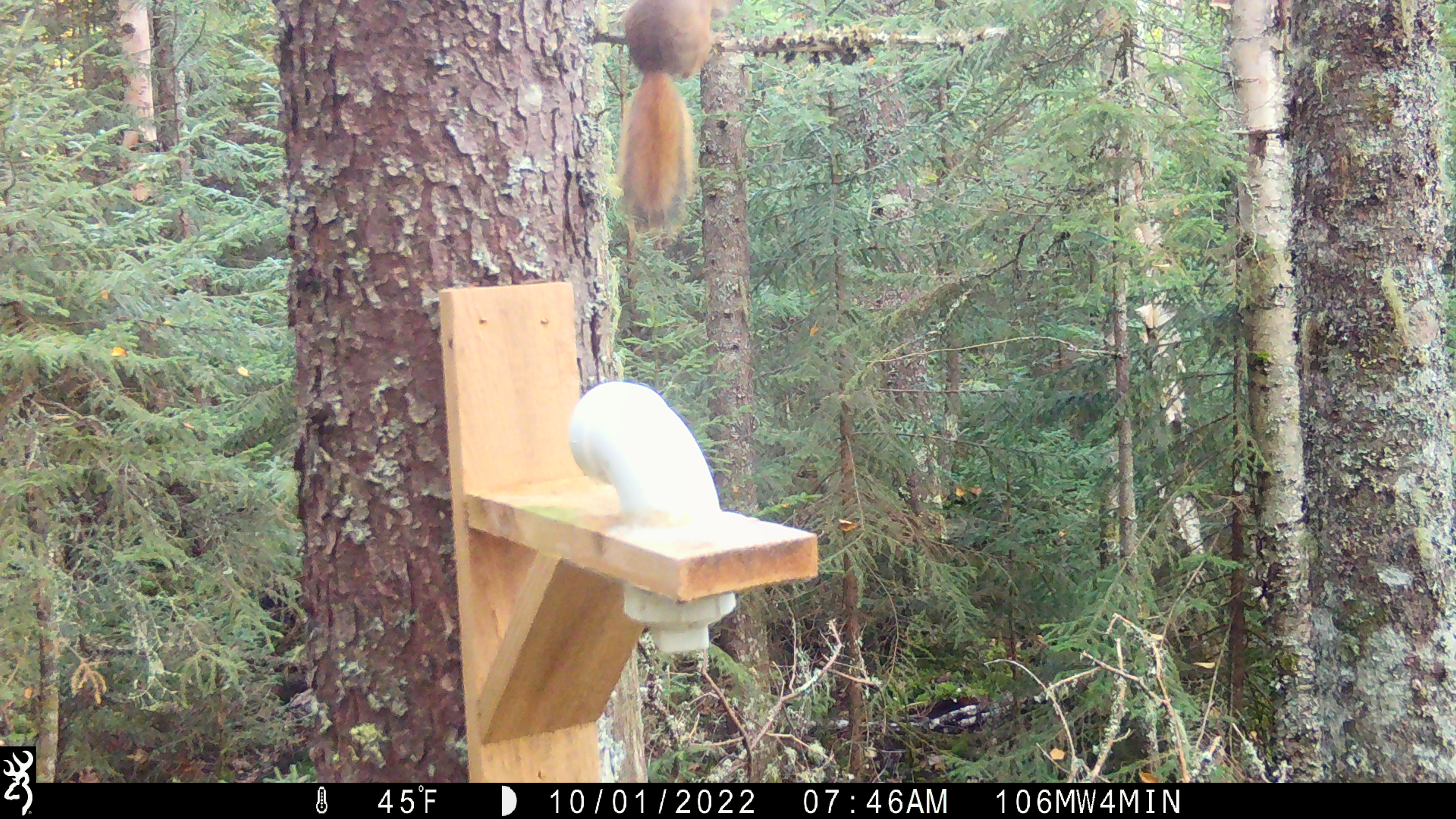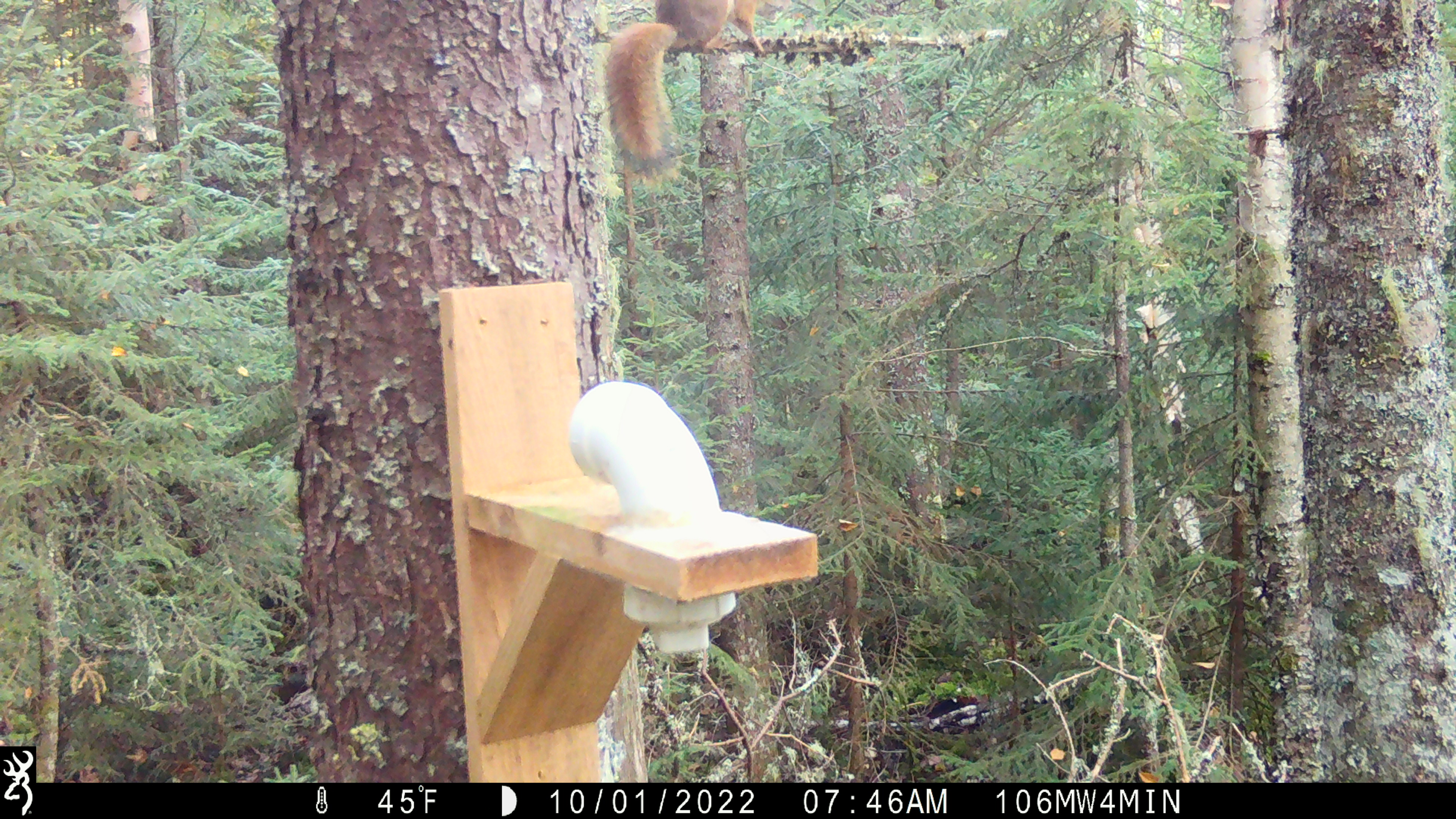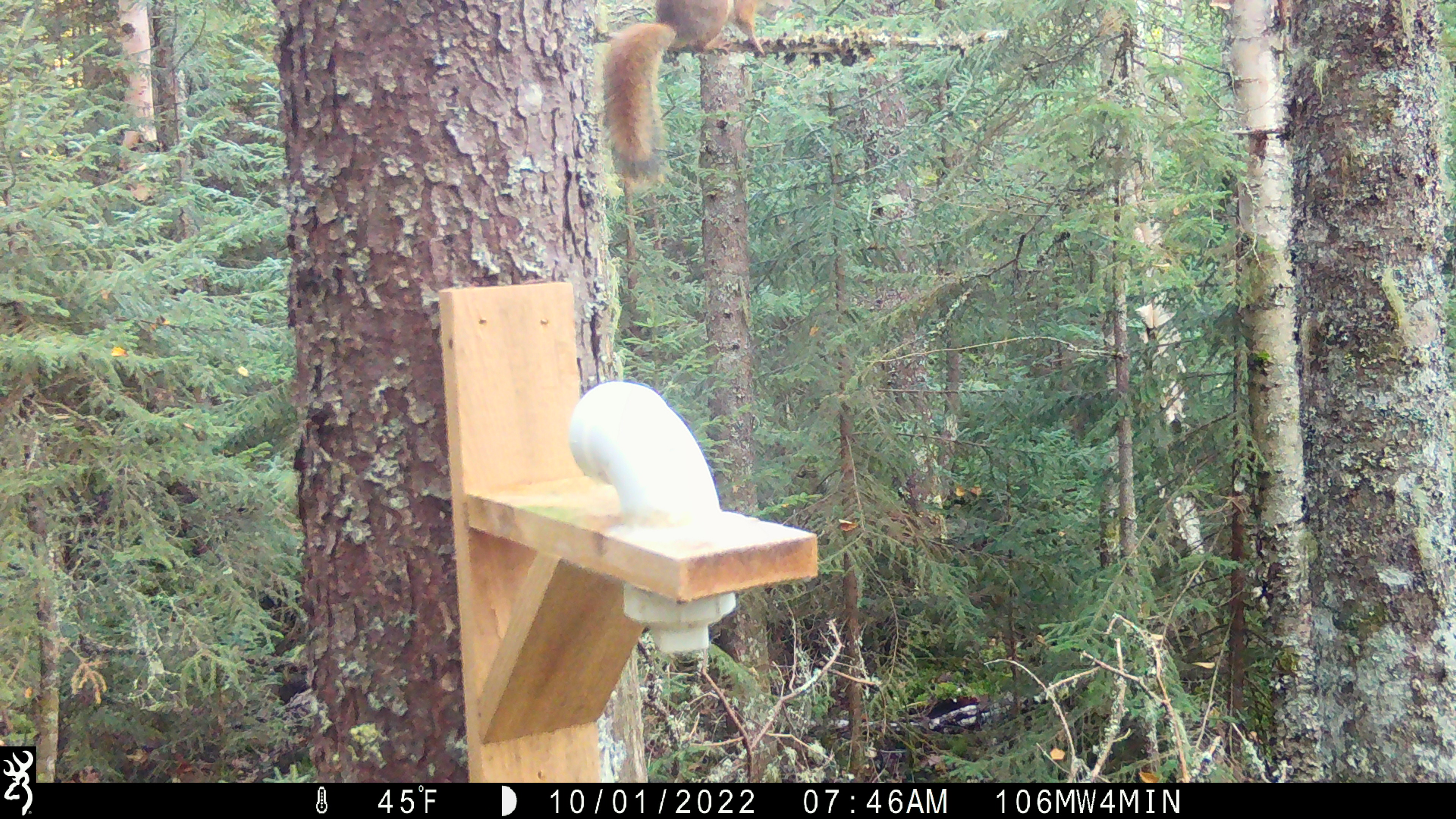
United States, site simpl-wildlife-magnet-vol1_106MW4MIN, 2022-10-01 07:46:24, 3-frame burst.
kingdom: Animalia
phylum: Chordata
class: Mammalia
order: Rodentia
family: Sciuridae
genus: Tamiasciurus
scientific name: Tamiasciurus hudsonicus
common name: red squirrel